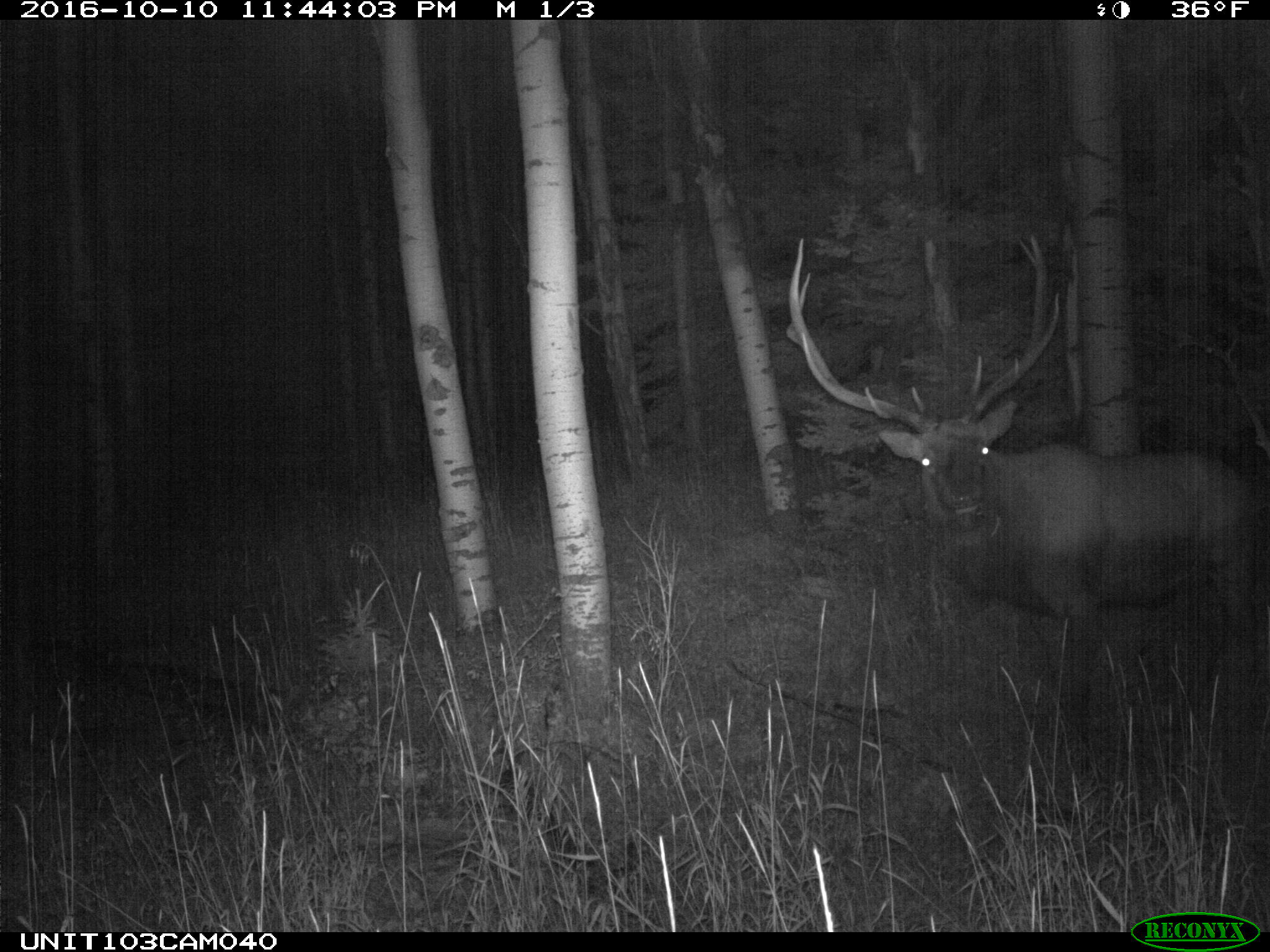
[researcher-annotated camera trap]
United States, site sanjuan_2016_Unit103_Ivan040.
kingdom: Animalia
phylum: Chordata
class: Mammalia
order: Artiodactyla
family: Cervidae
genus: Cervus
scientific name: Cervus elaphus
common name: red deer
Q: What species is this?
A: Cervus elaphus (red deer).